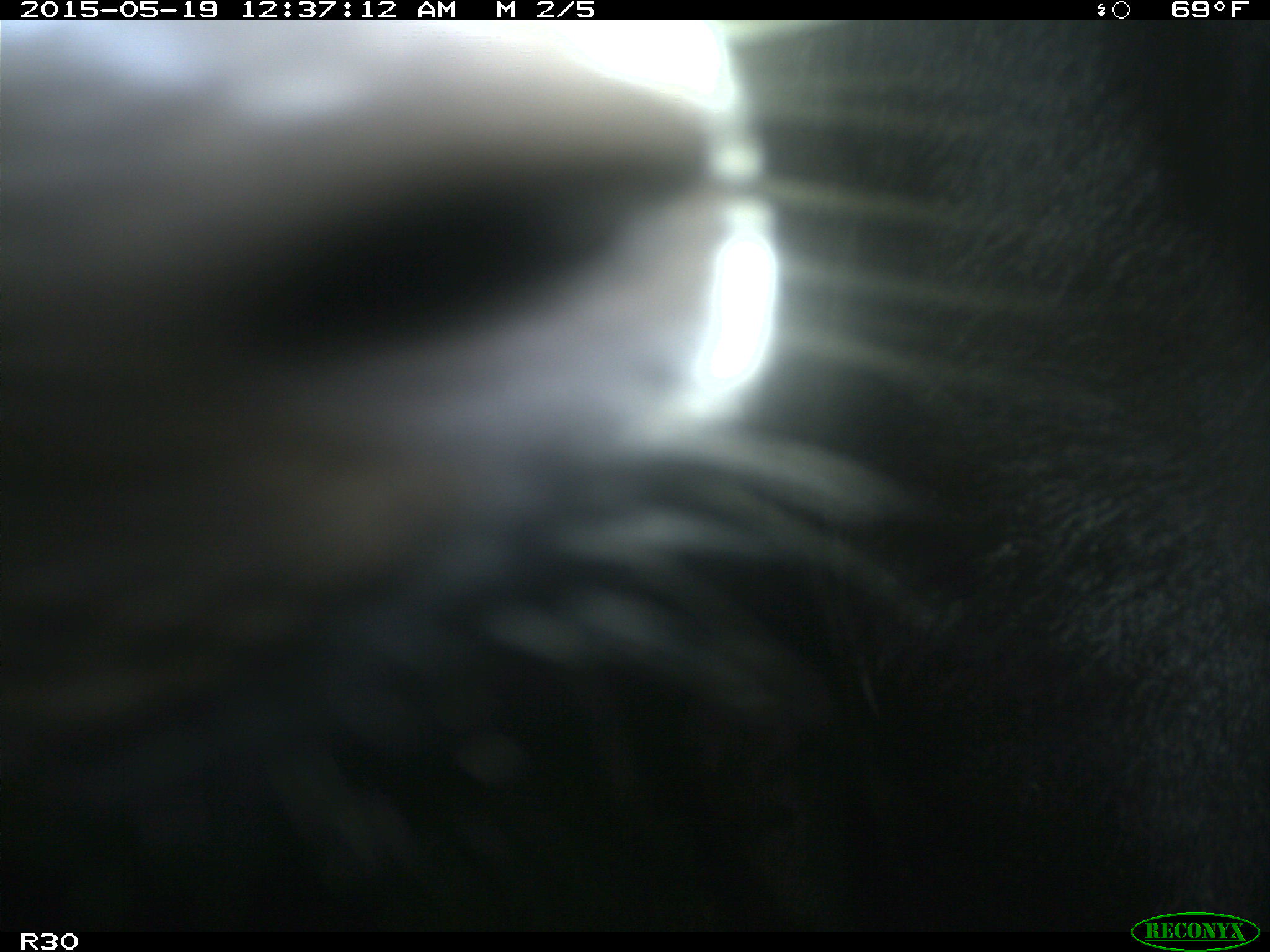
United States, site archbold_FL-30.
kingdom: Animalia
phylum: Chordata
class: Mammalia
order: Artiodactyla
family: Bovidae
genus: Bos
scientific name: Bos taurus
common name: domestic cow